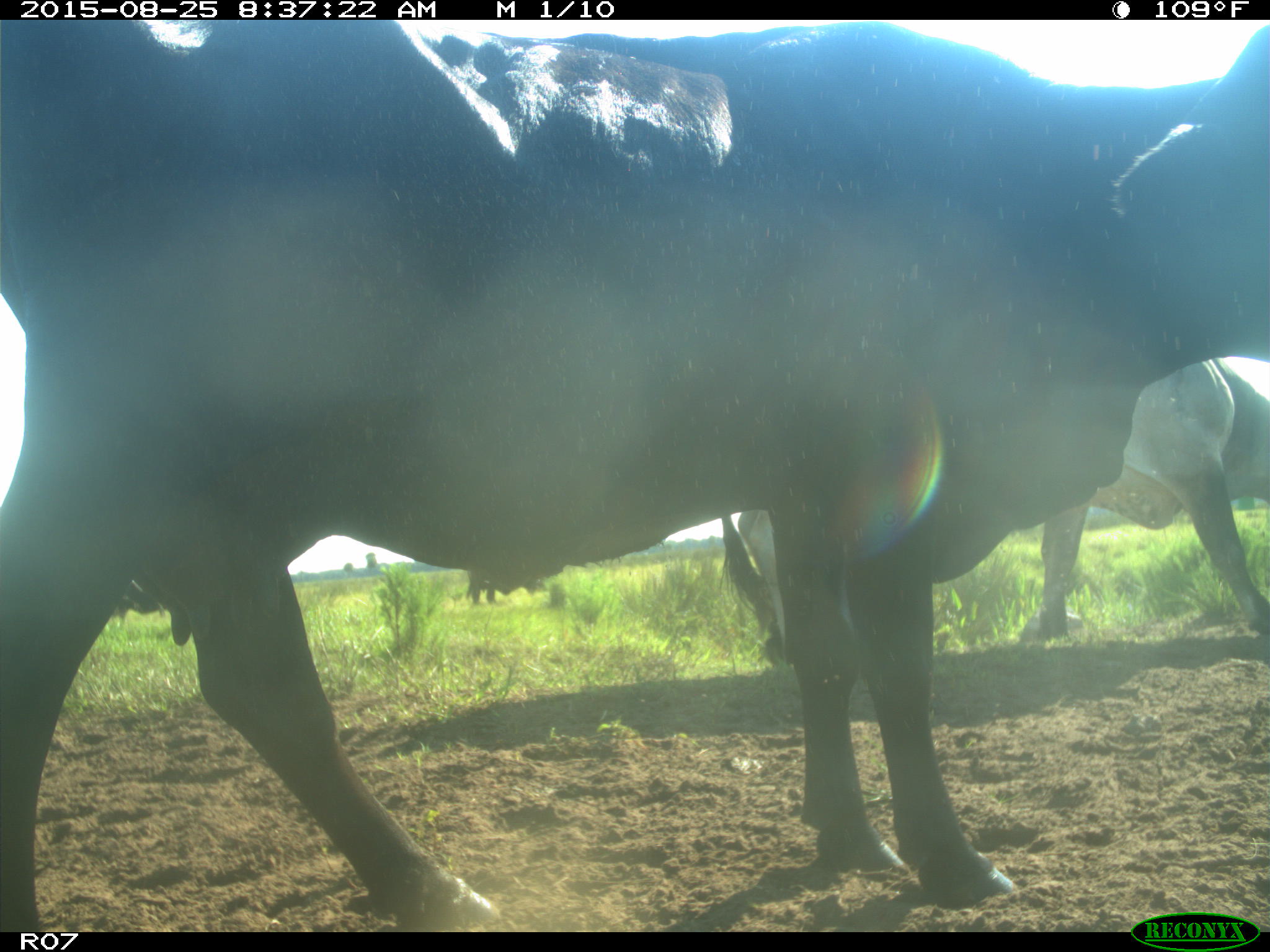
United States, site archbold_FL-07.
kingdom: Animalia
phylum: Chordata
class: Mammalia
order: Artiodactyla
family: Bovidae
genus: Bos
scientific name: Bos taurus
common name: domestic cow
Bos taurus (domestic cow).